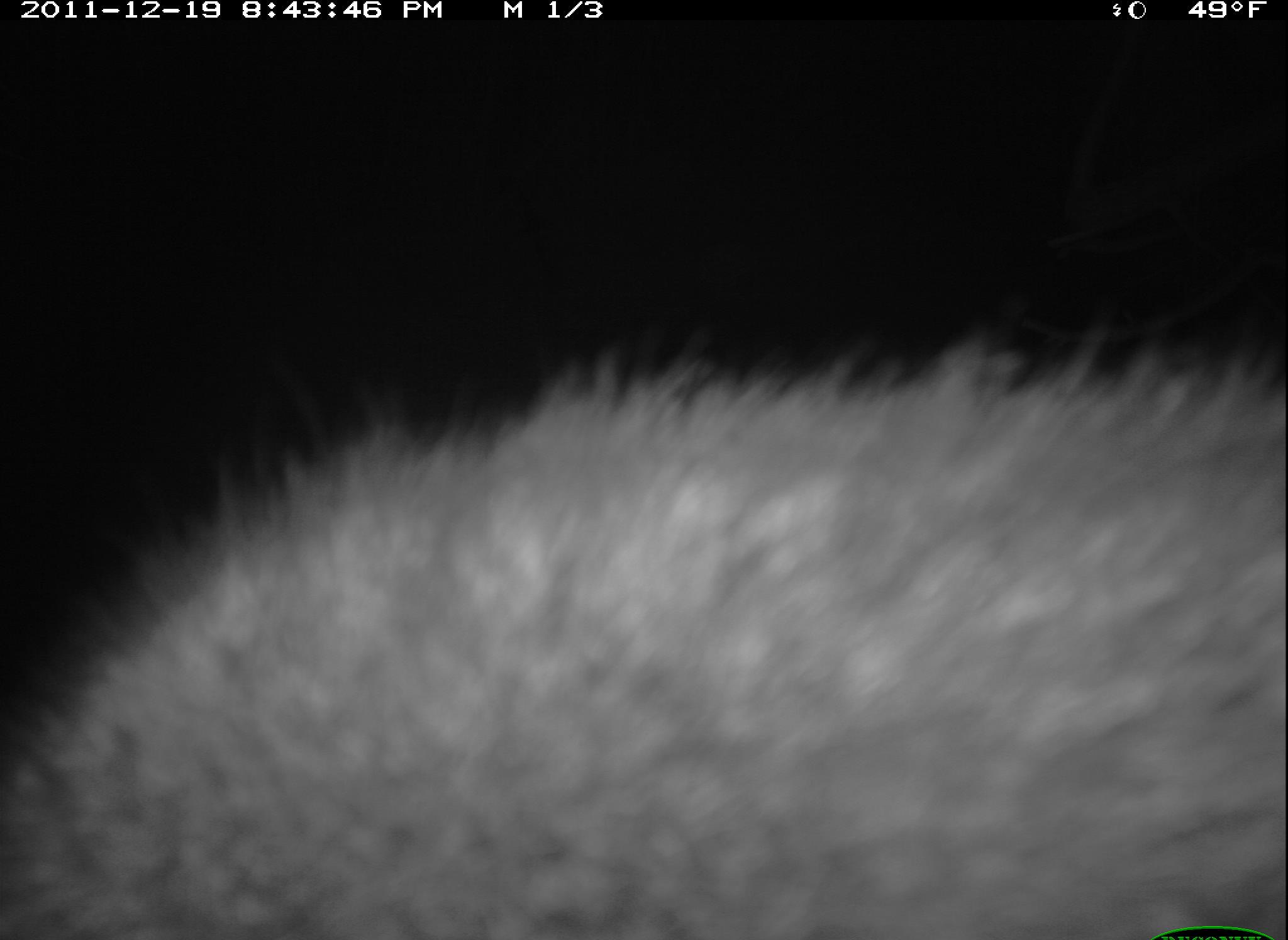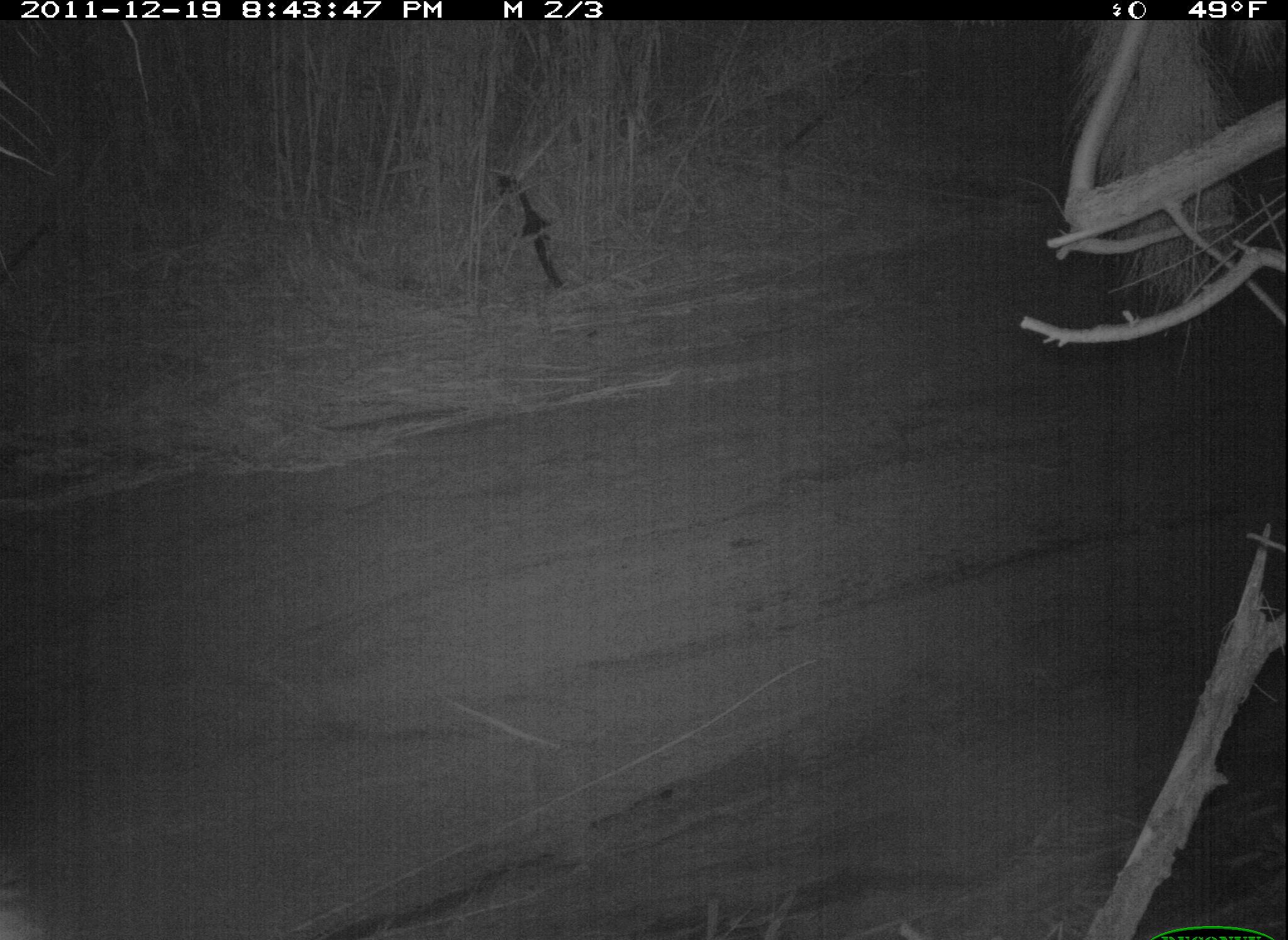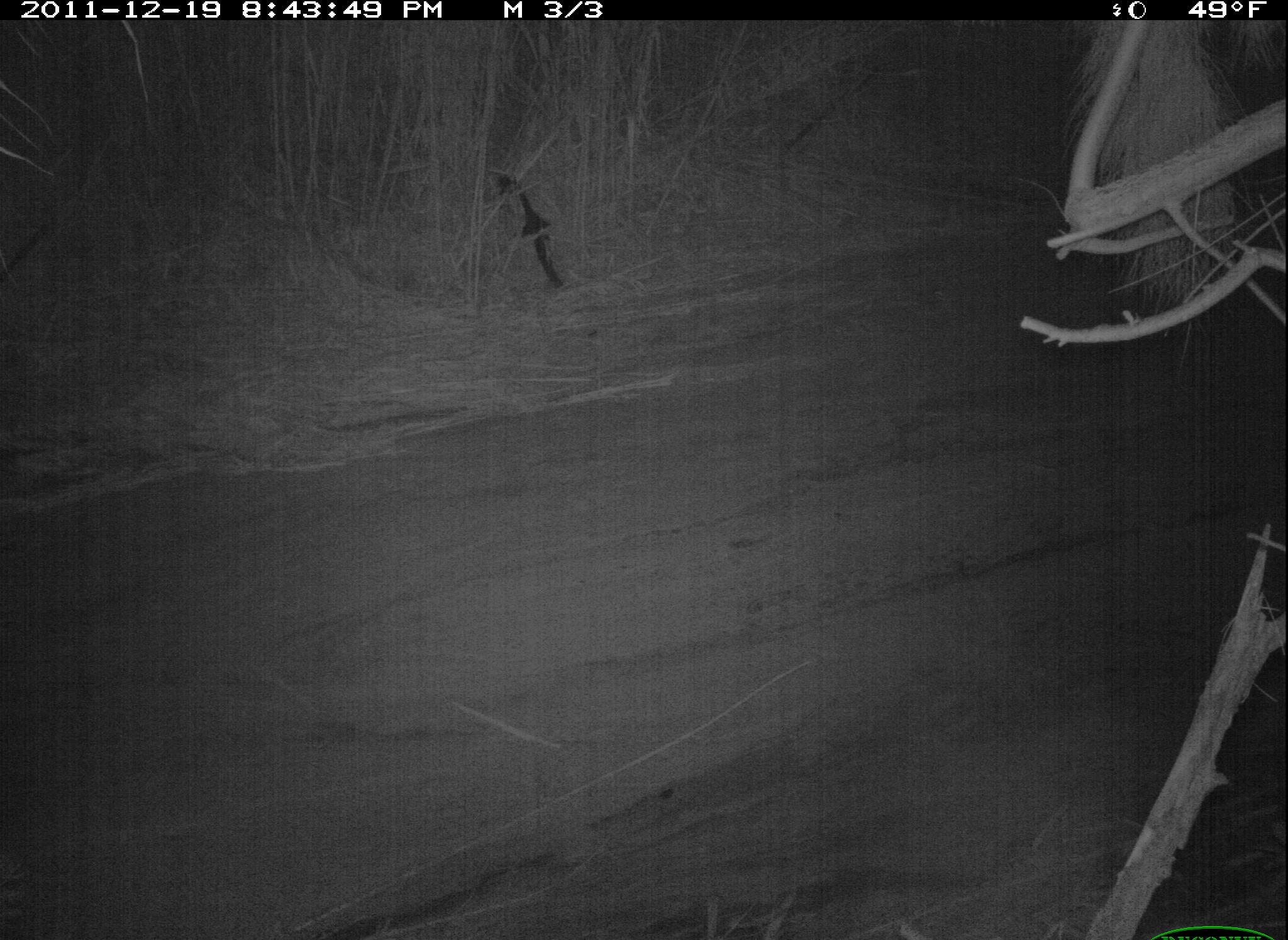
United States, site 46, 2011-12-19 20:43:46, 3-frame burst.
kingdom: Animalia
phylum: Chordata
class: Mammalia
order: Carnivora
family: Procyonidae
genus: Procyon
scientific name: Procyon lotor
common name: raccoon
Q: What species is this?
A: Raccoon (Procyon lotor).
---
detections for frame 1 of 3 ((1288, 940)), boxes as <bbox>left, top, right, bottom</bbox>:
raccoon: <bbox>52, 308, 1277, 920</bbox>